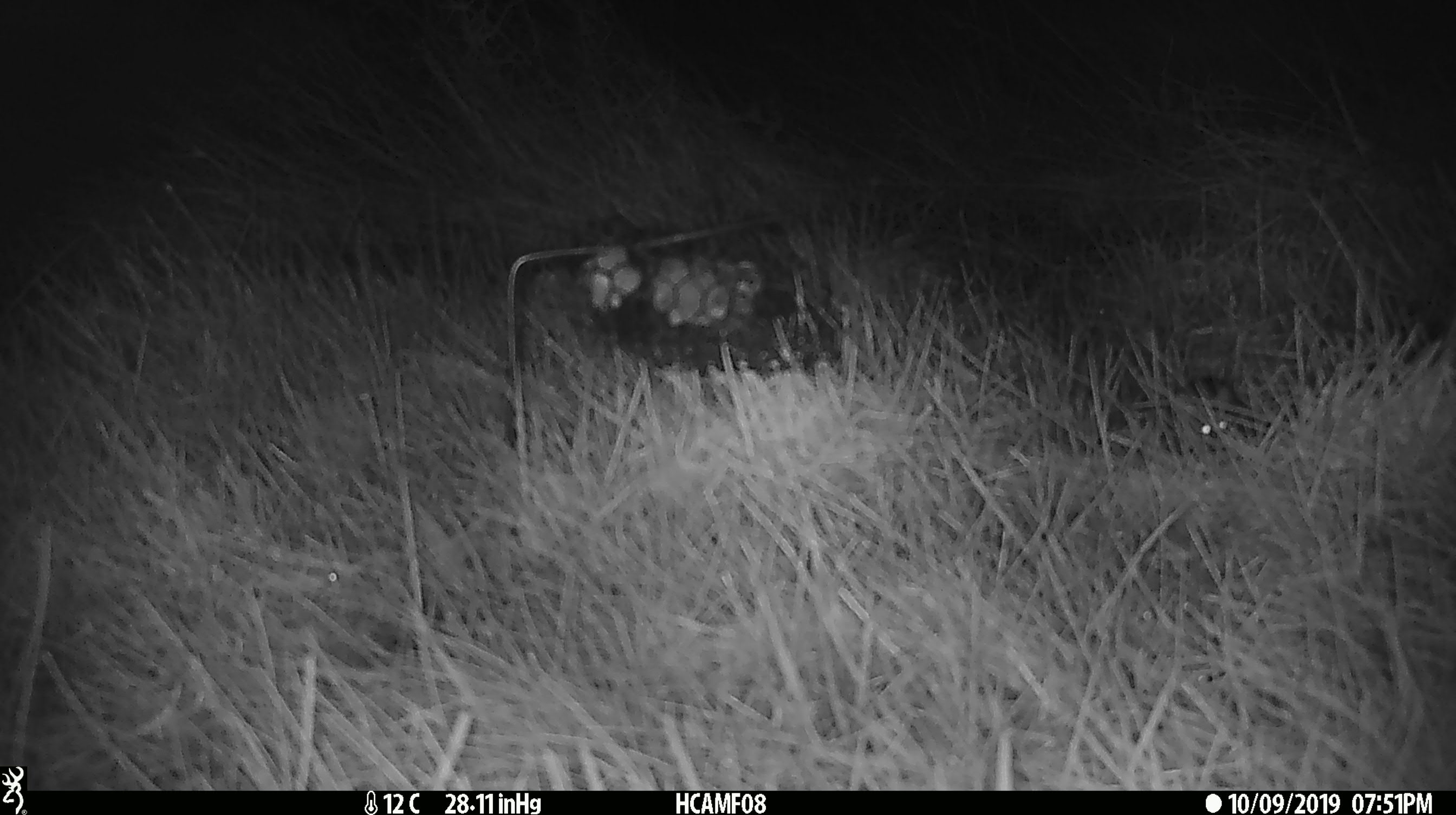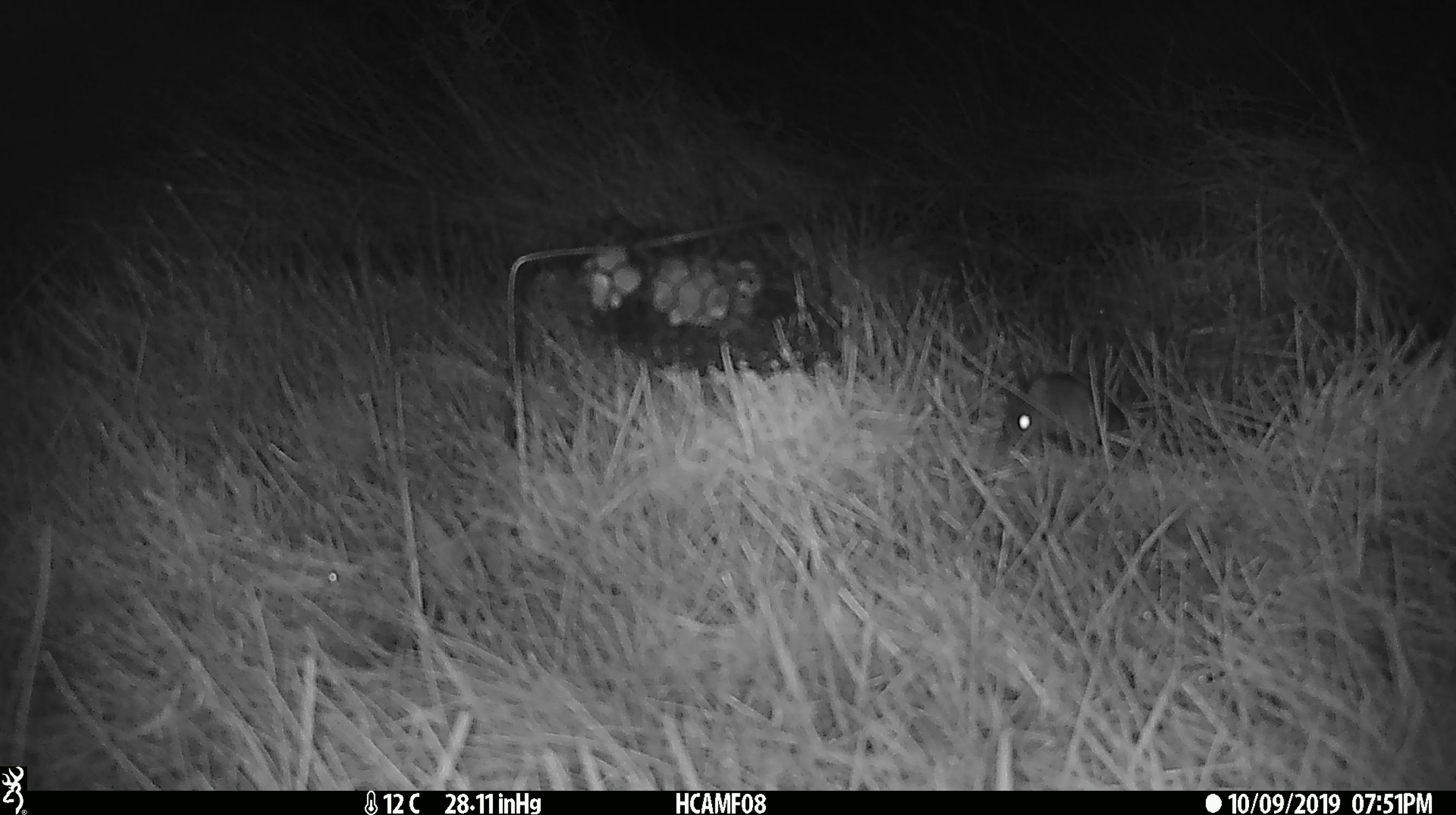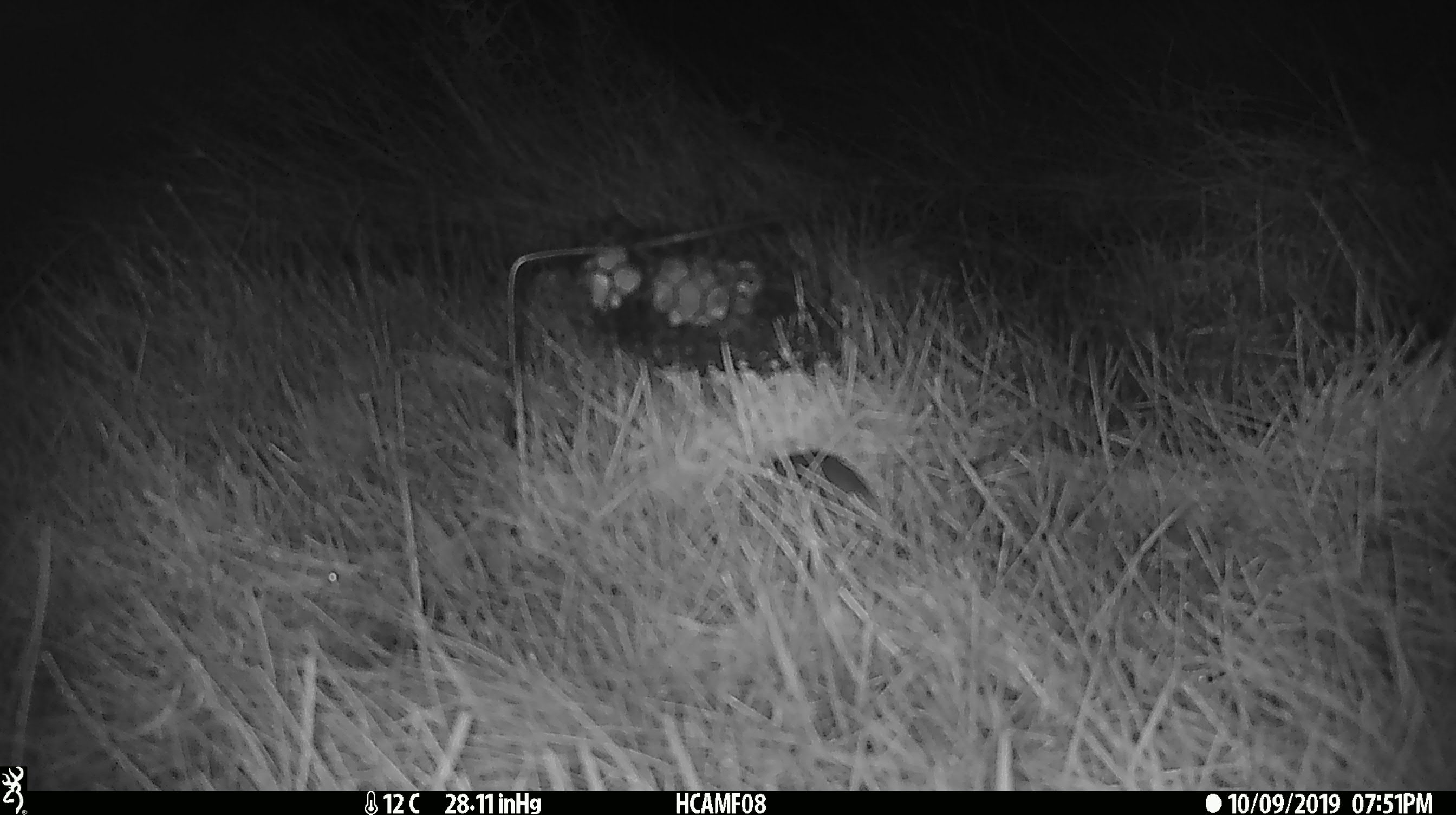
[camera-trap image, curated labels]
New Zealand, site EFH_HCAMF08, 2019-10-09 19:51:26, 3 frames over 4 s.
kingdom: Animalia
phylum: Chordata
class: Mammalia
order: Rodentia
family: Muridae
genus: Mus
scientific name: Mus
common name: mouse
Mouse (Mus).